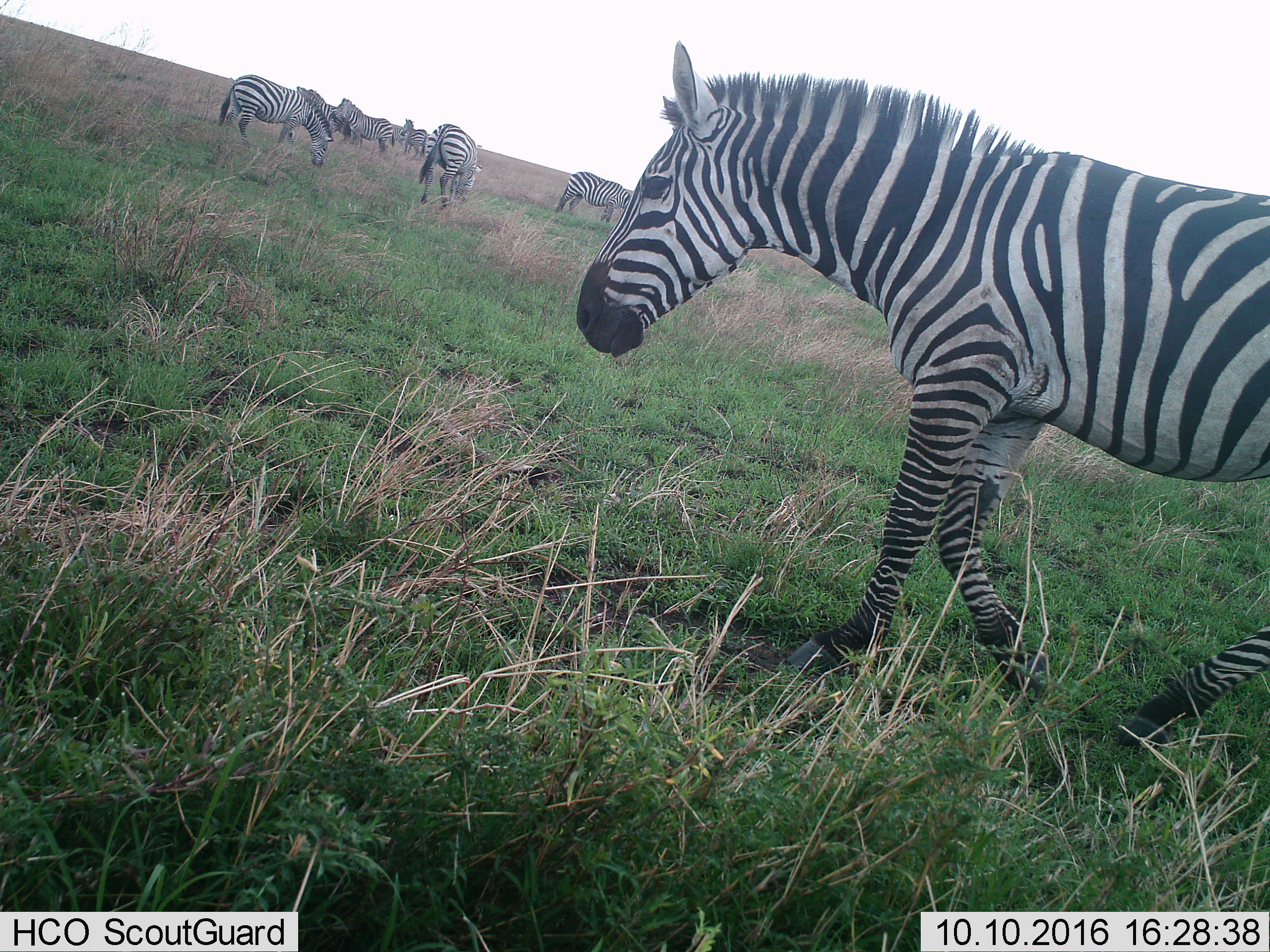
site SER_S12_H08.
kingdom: Animalia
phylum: Chordata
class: Mammalia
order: Perissodactyla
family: Equidae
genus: Equus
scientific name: Equus quagga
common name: plains zebra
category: zebraplains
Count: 7.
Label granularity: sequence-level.